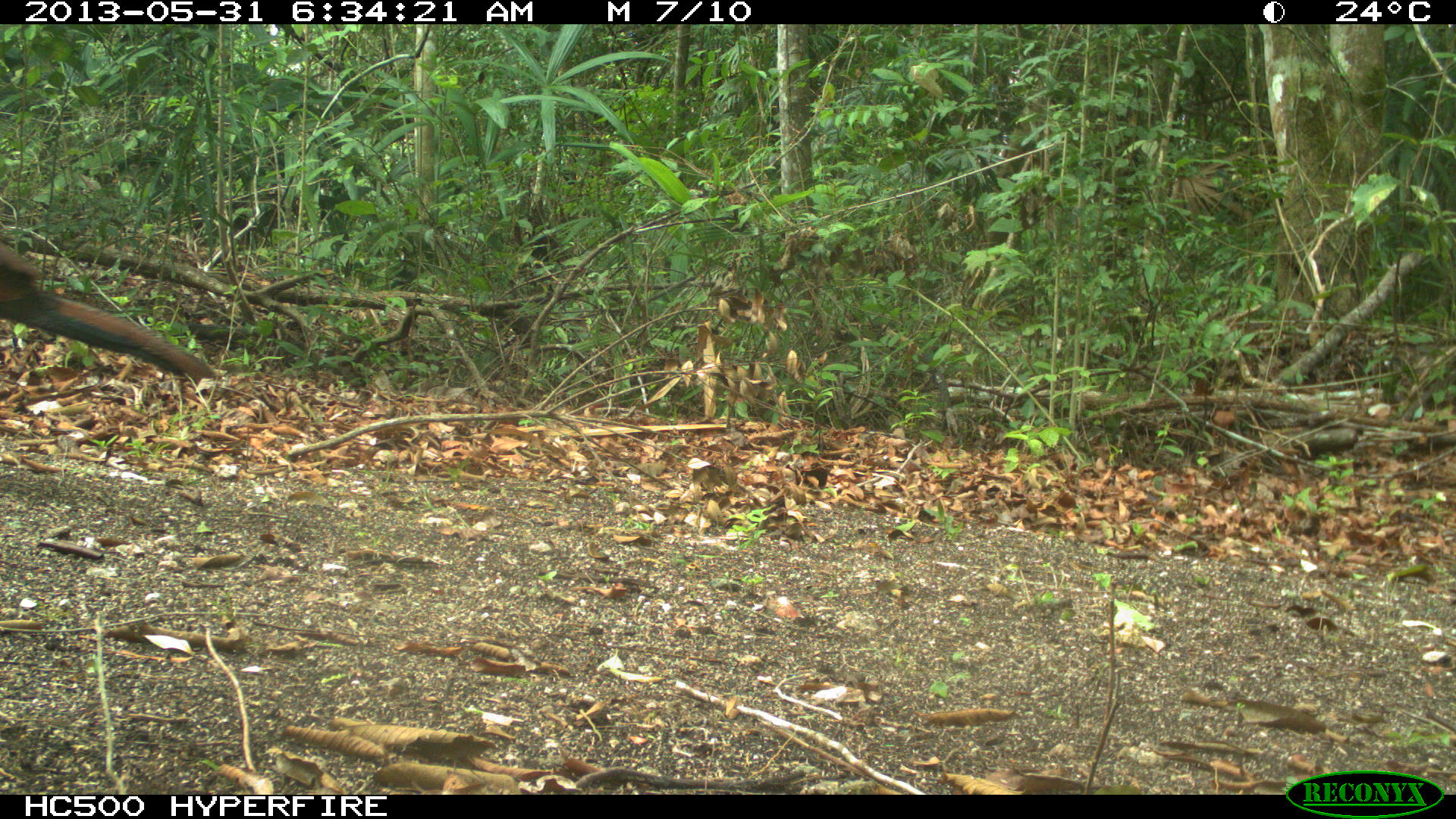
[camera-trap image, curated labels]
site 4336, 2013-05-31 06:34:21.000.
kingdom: Animalia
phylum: Chordata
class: Aves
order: Galliformes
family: Cracidae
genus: Crax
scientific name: Crax rubra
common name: great curassow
Crax rubra (great curassow), count 1, sex female.